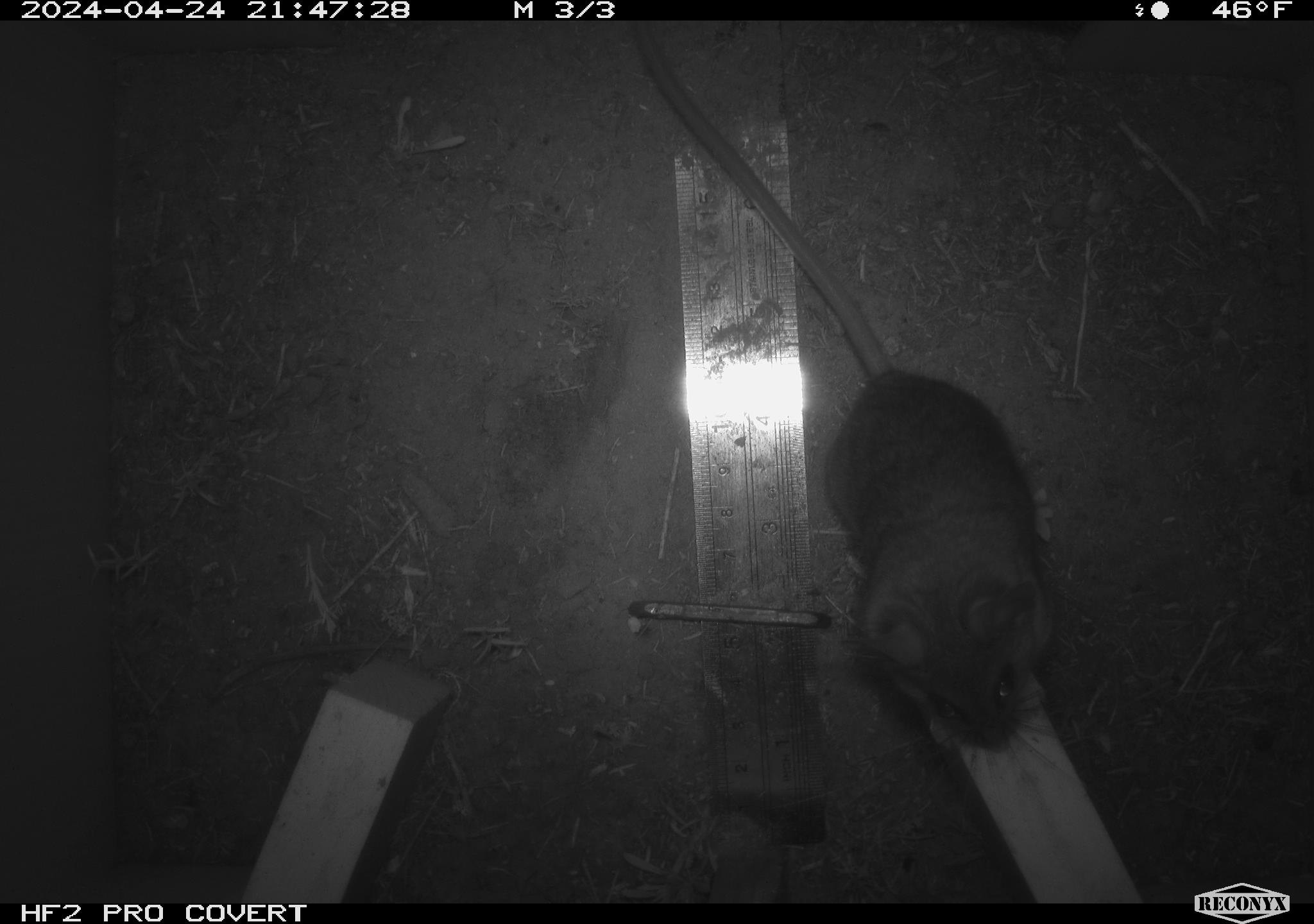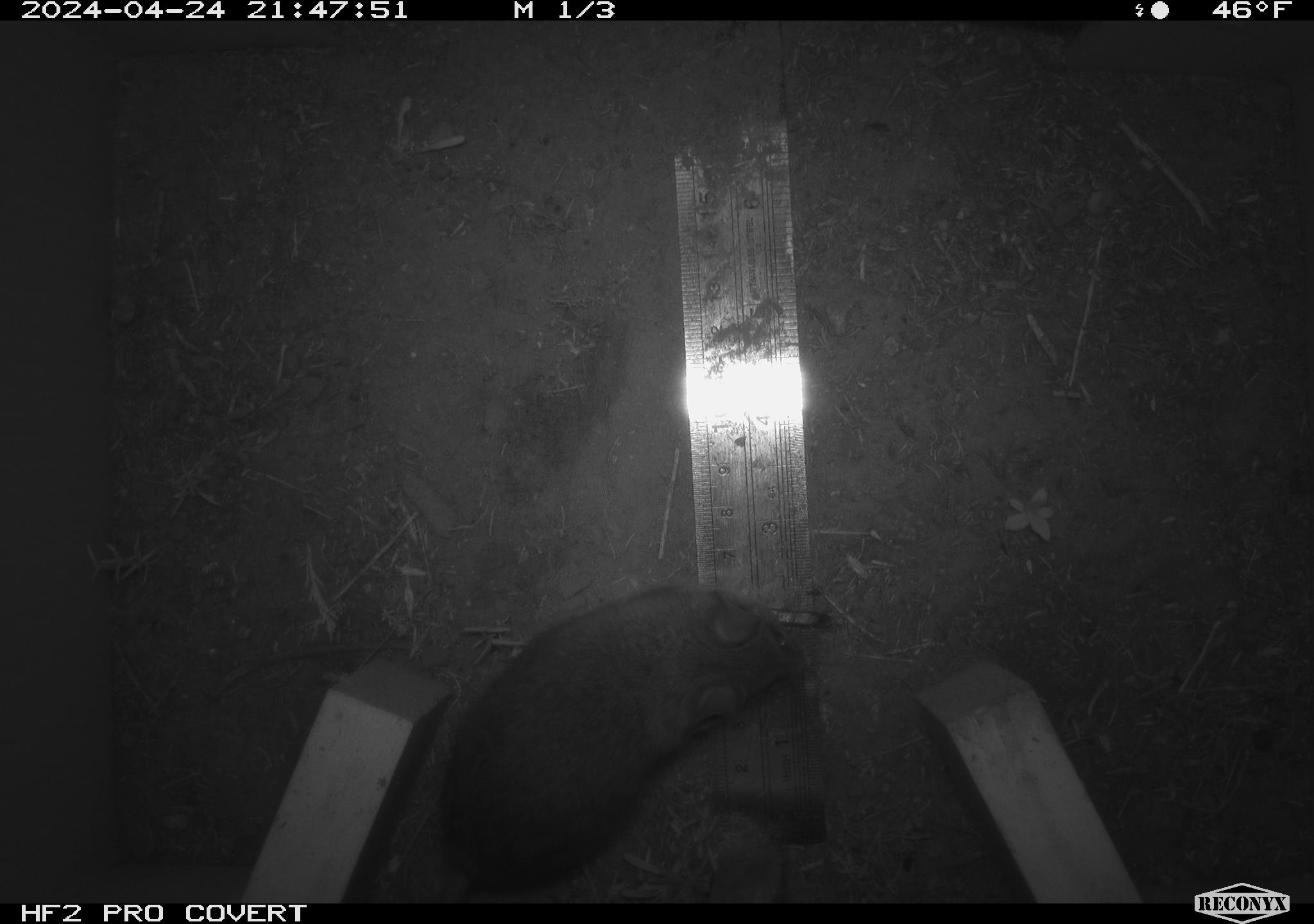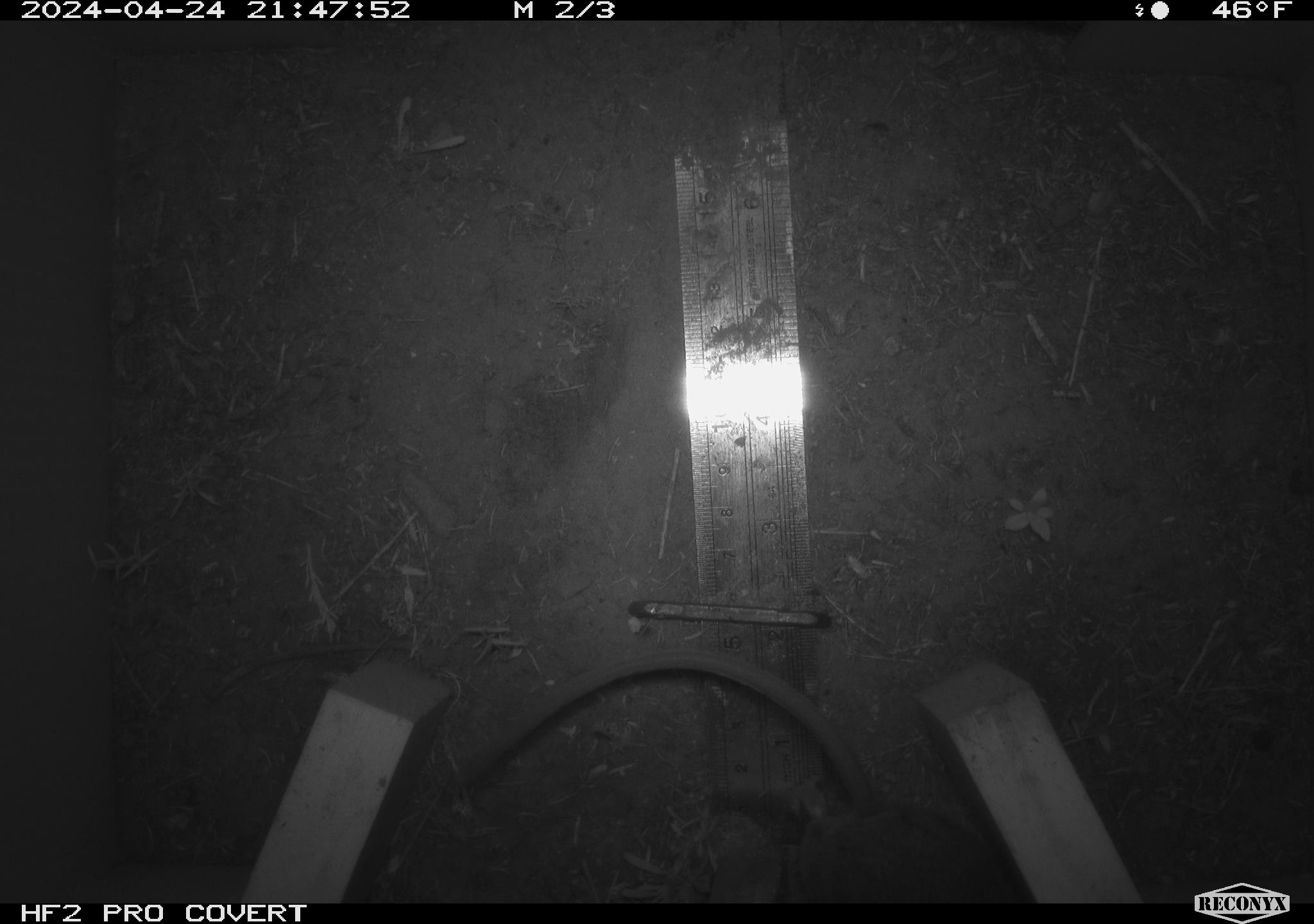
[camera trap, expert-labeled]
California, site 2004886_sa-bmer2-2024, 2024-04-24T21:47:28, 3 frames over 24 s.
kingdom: Animalia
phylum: Chordata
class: Mammalia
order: Rodentia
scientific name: Rodentia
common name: woodrat or rat or mouse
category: woodrat or rat or mouse species